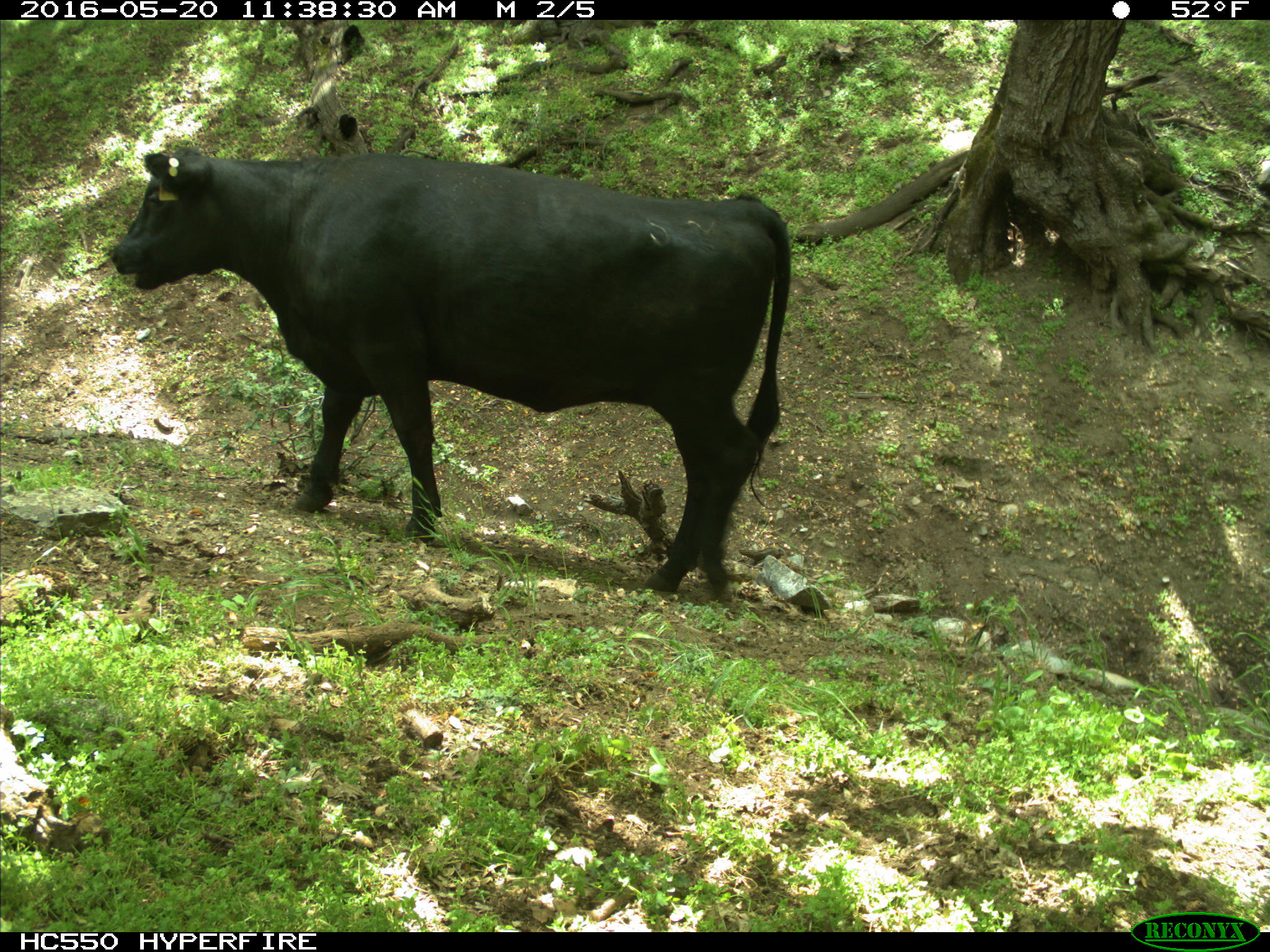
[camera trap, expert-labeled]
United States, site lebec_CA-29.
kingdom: Animalia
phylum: Chordata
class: Mammalia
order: Artiodactyla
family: Bovidae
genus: Bos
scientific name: Bos taurus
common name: domestic cow